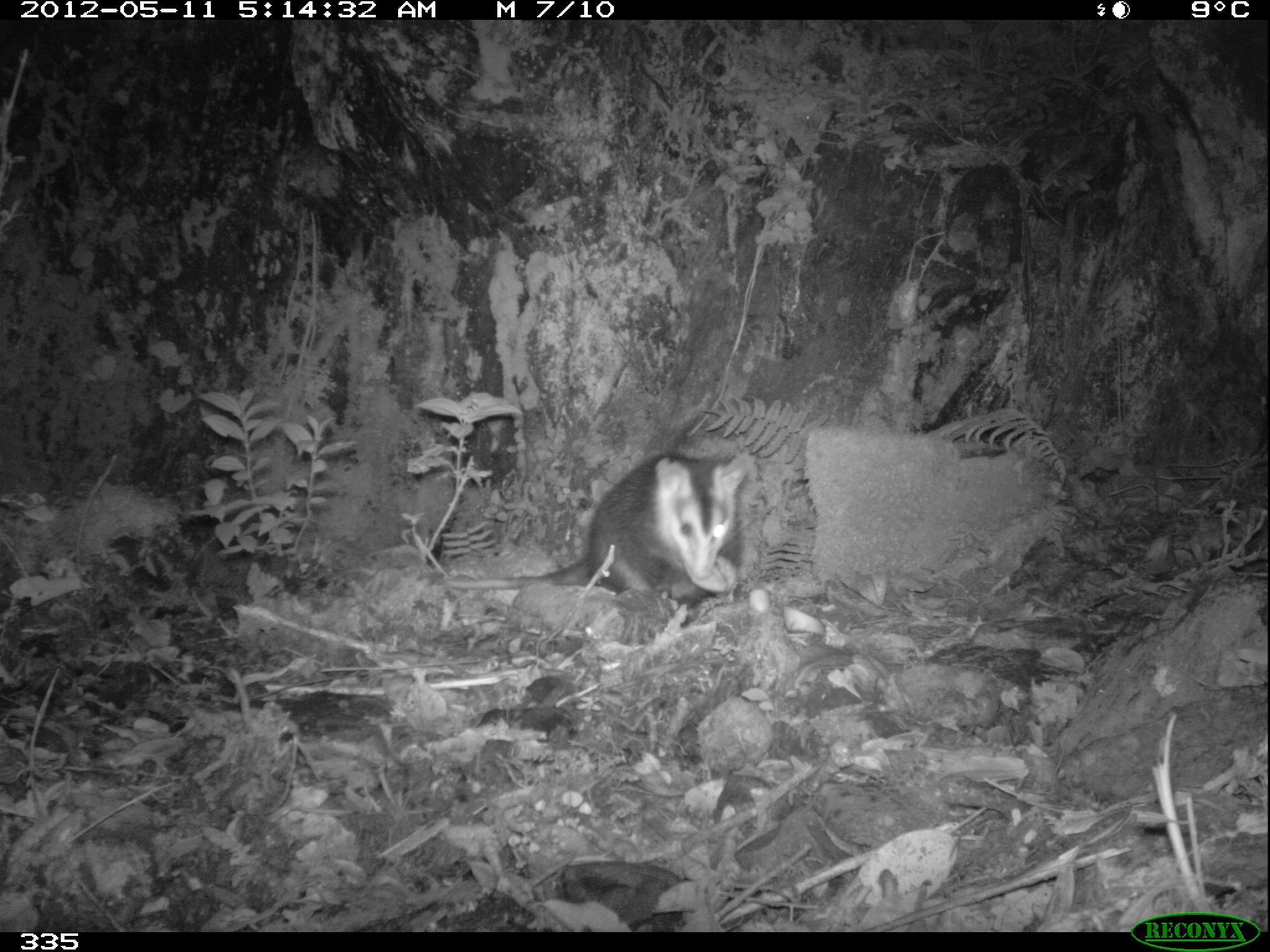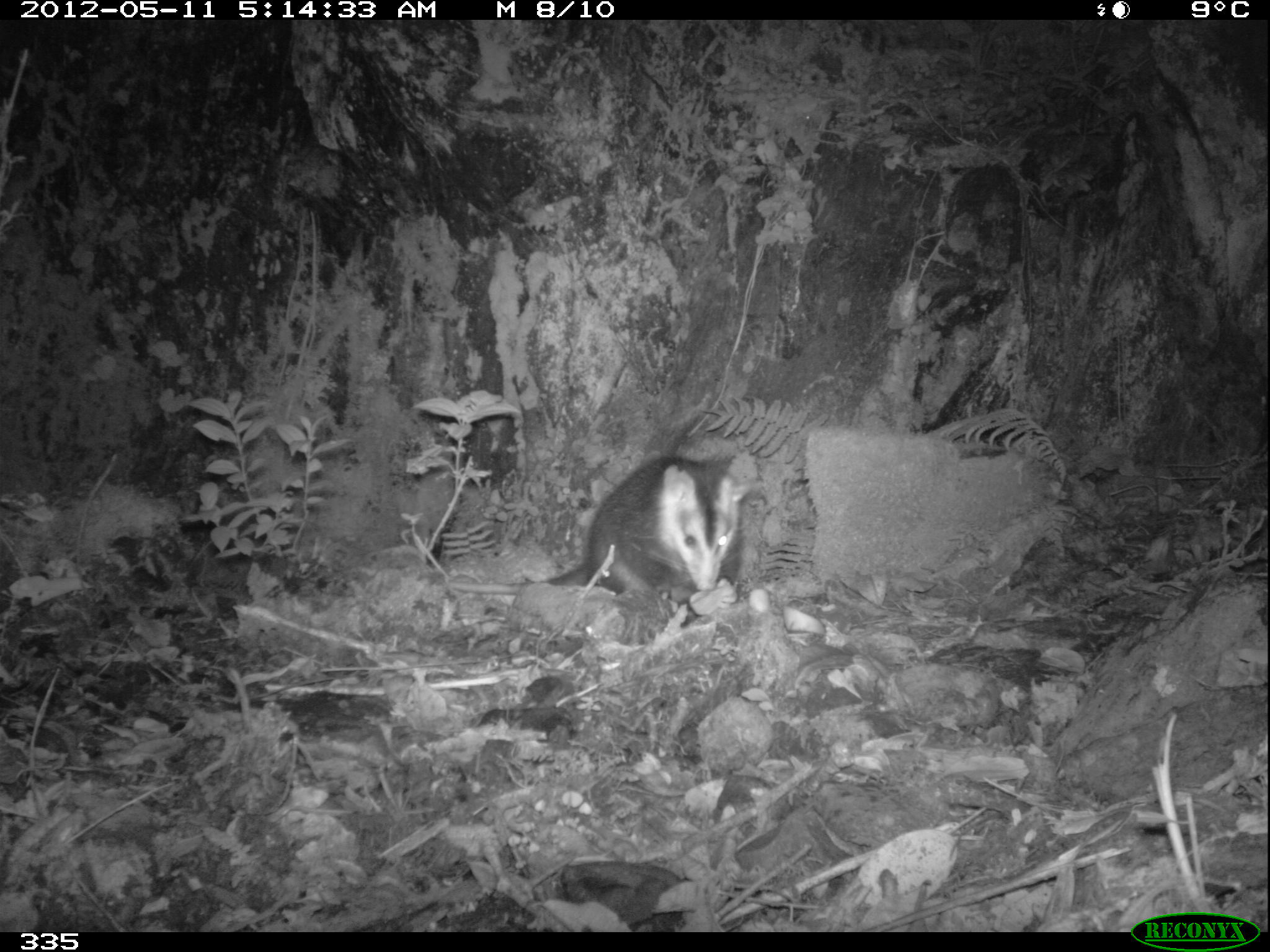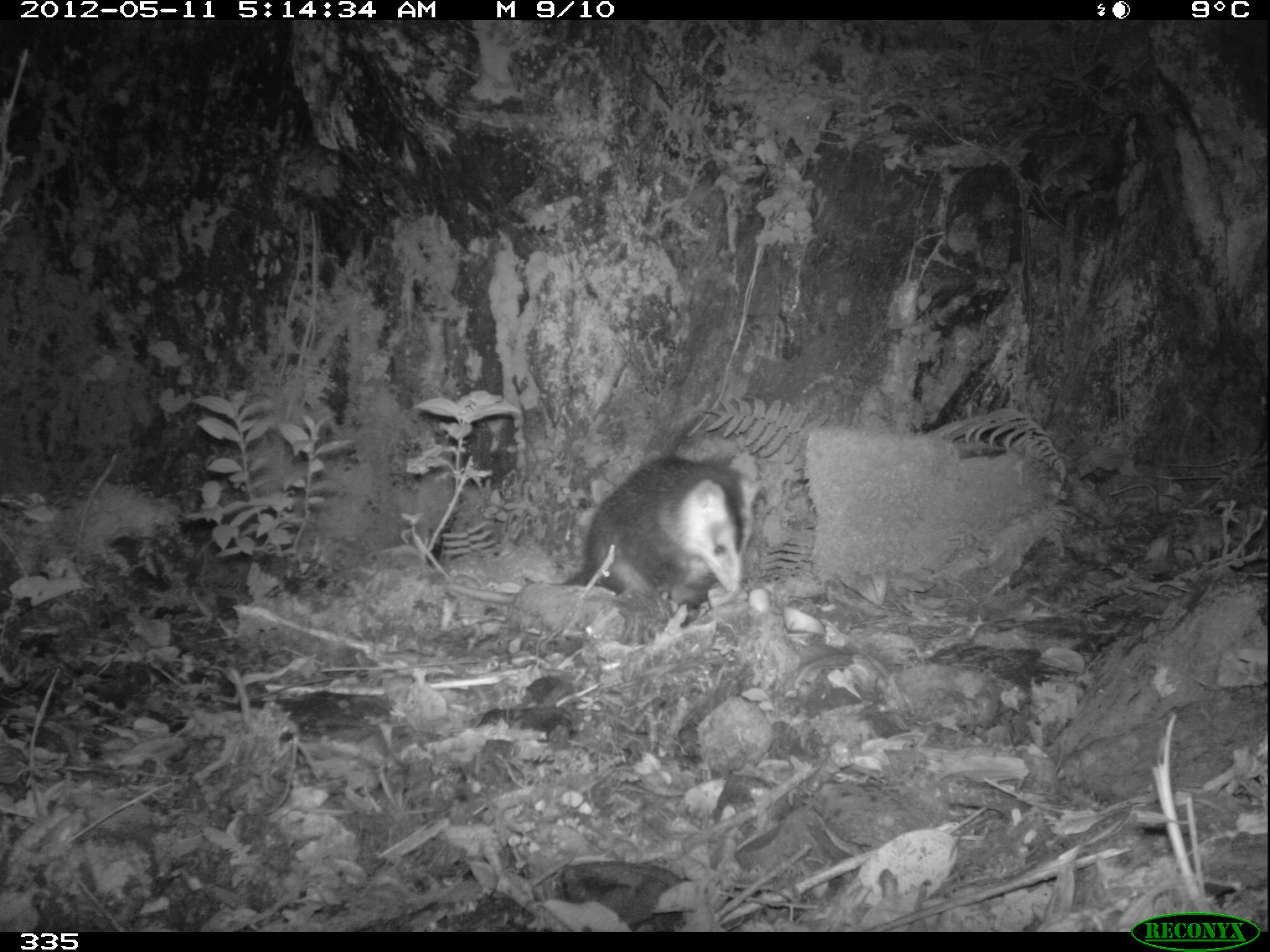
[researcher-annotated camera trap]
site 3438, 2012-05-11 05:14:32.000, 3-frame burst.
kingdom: Animalia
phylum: Chordata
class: Mammalia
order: Didelphimorphia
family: Didelphidae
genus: Didelphis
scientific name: Didelphis pernigra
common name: andean white-eared opossum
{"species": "Didelphis pernigra (andean white-eared opossum)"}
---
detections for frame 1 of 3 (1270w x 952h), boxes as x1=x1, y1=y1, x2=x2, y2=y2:
didelphis pernigra: x1=441, y1=448, x2=757, y2=605